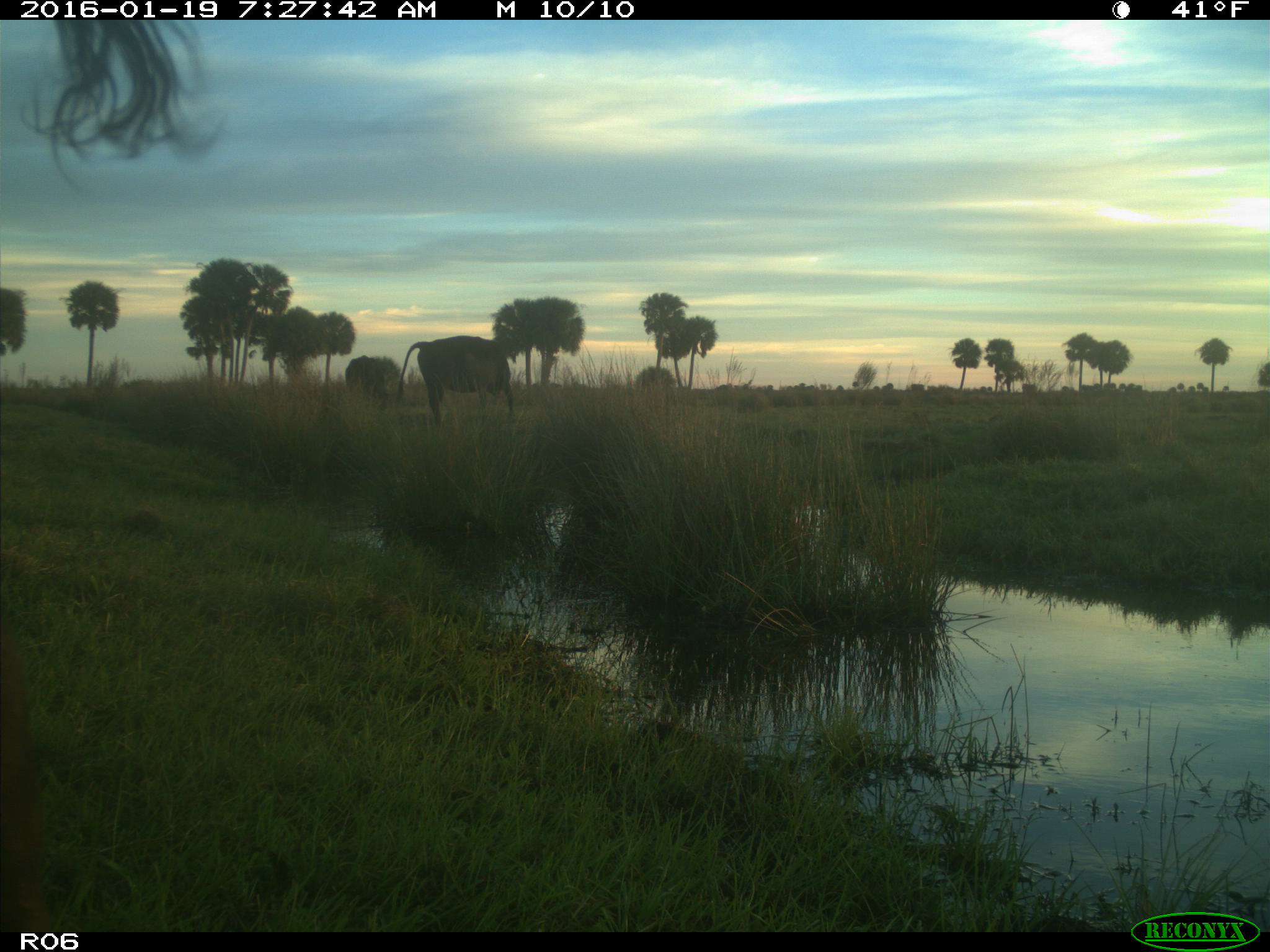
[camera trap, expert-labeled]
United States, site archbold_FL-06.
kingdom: Animalia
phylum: Chordata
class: Mammalia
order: Artiodactyla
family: Bovidae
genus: Bos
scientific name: Bos taurus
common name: domestic cow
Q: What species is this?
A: Bos taurus (domestic cow).